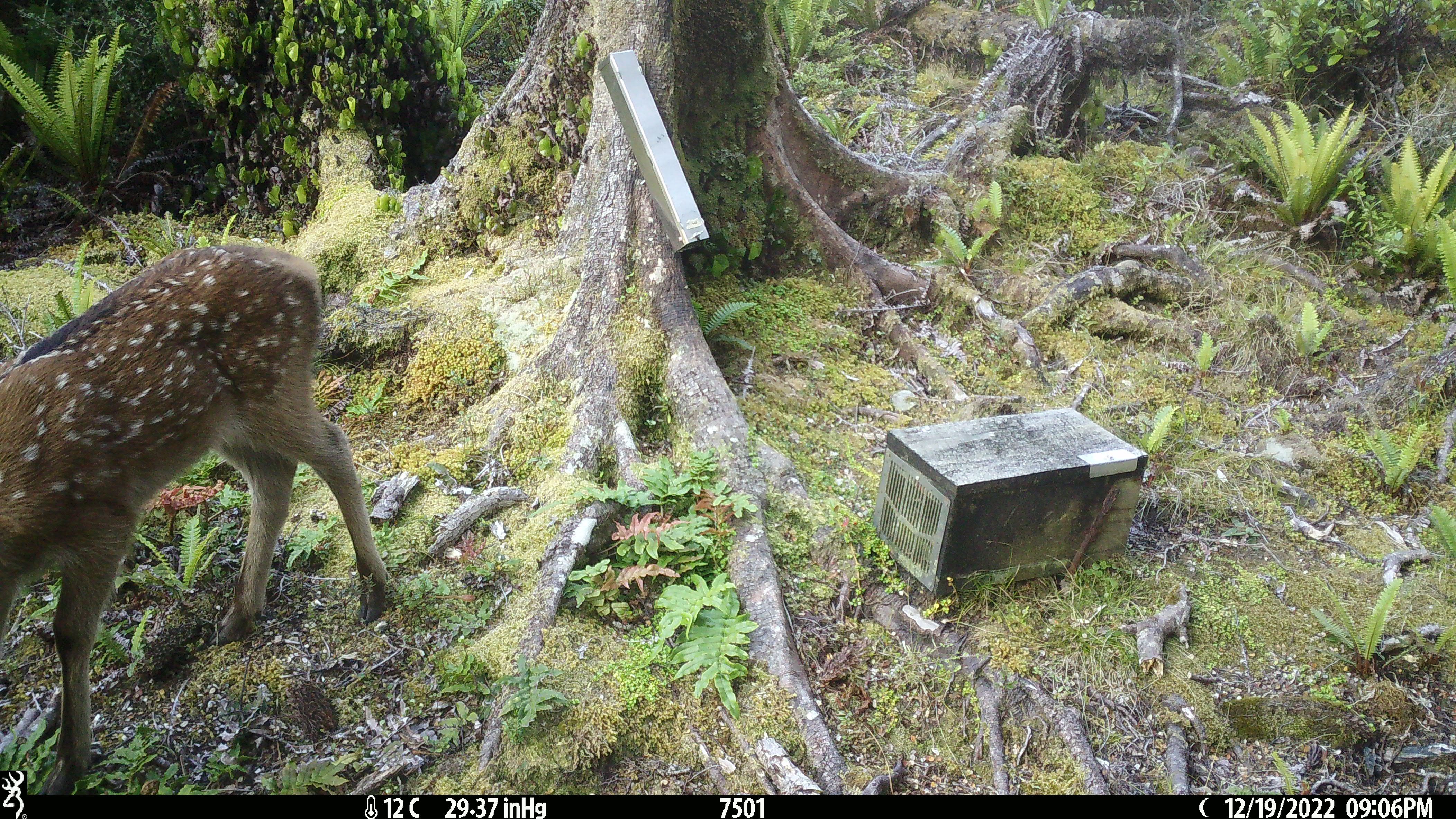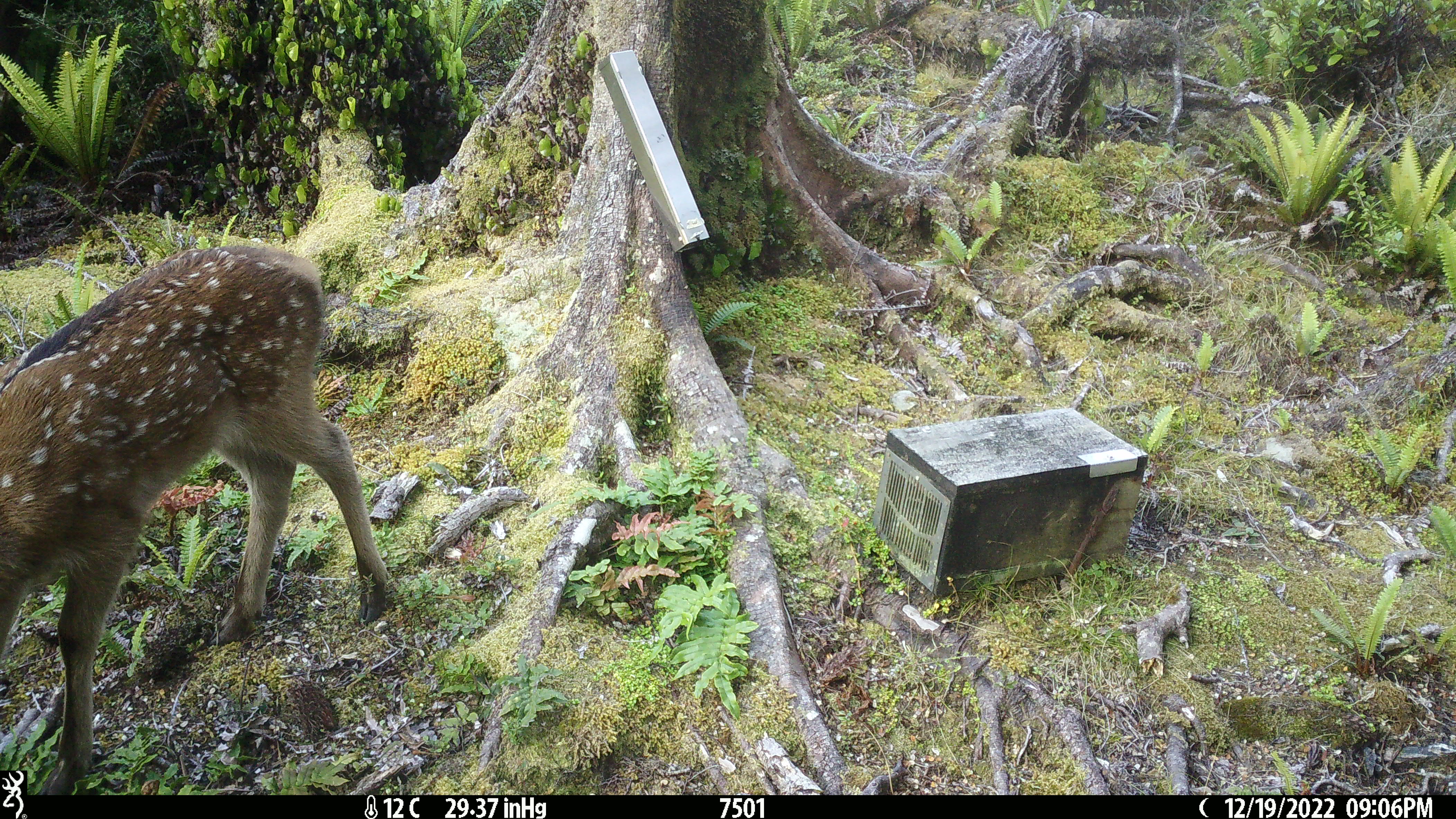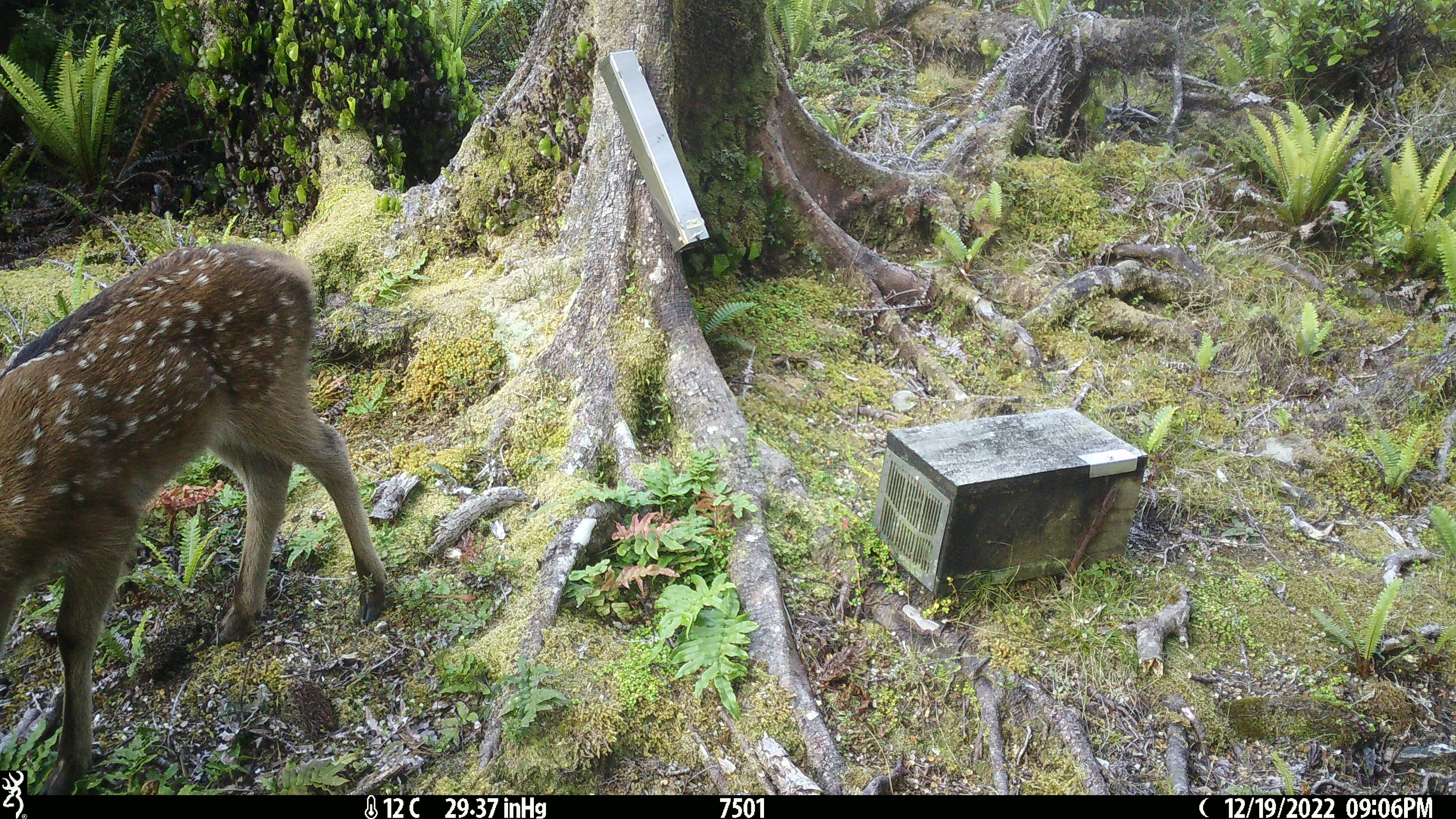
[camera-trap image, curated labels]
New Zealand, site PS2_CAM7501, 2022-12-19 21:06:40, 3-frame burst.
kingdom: Animalia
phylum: Chordata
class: Mammalia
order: Artiodactyla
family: Cervidae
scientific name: Cervidae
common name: deer